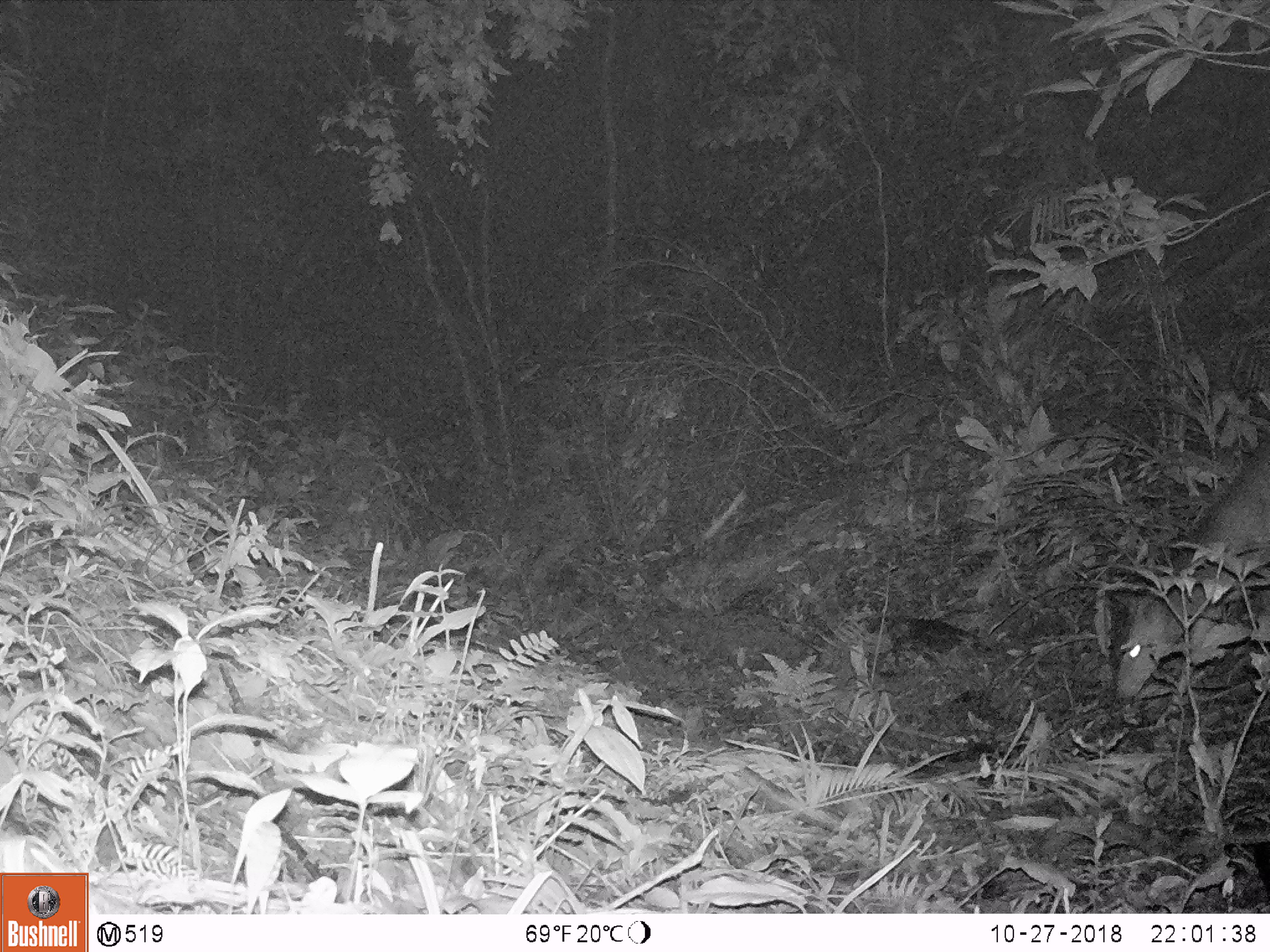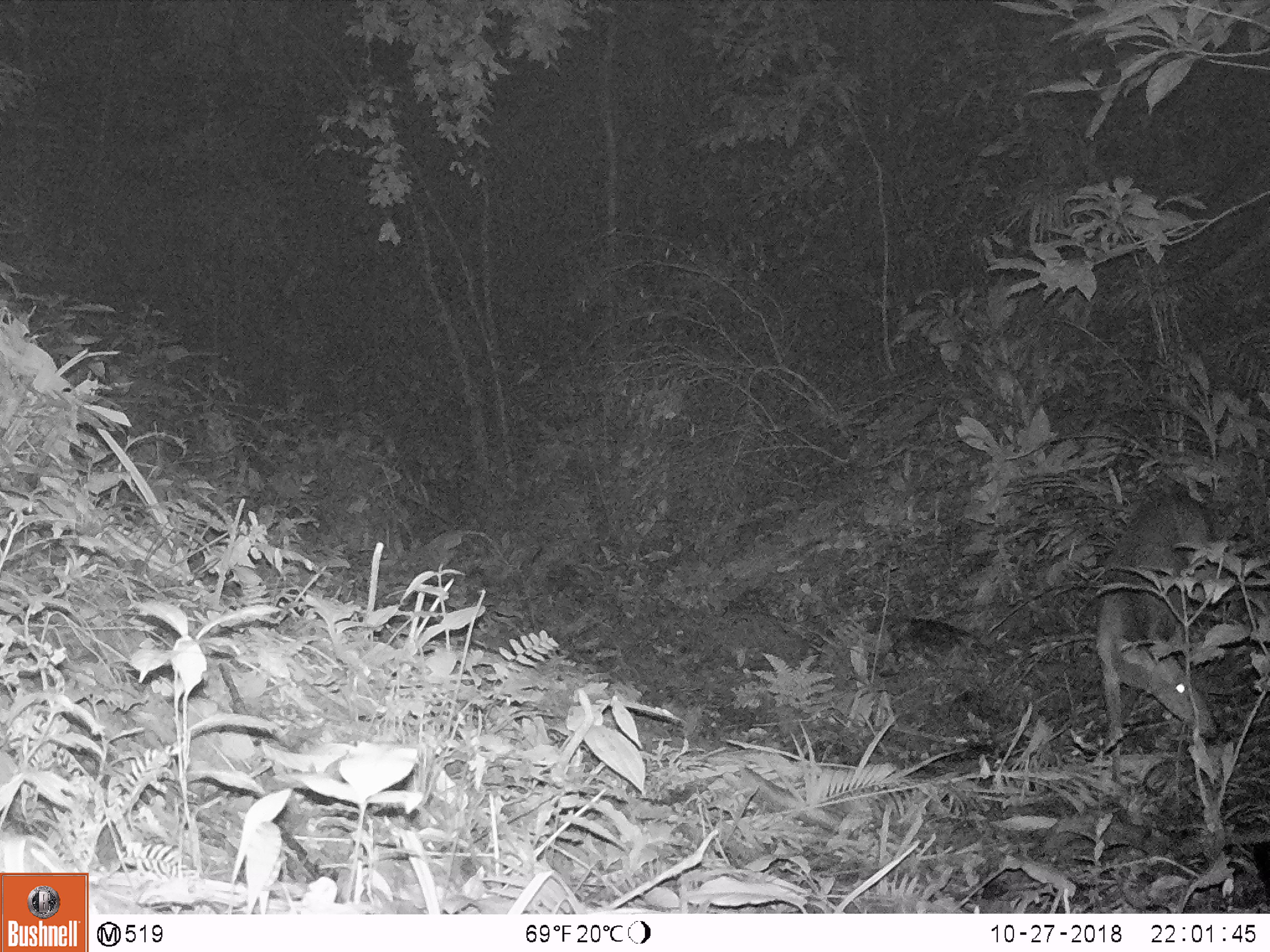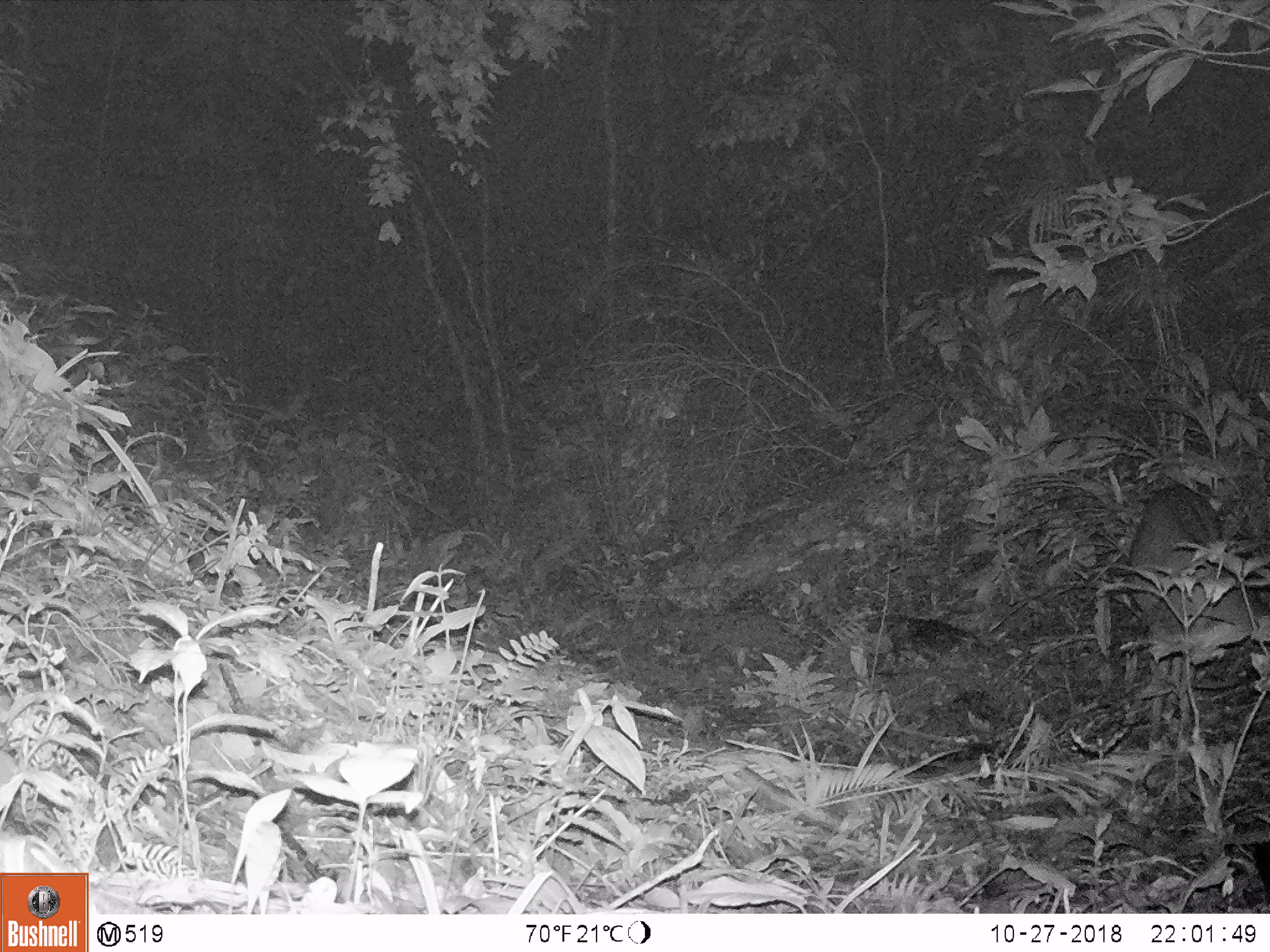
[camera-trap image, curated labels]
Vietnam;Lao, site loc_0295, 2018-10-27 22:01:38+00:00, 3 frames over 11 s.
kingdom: Animalia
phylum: Chordata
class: Mammalia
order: Artiodactyla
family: Cervidae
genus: Muntiacus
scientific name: Muntiacus vuquangensis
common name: large-antlered muntjac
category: large antlered muntjac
Large antlered muntjac (large-antlered muntjac) (Muntiacus vuquangensis). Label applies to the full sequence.